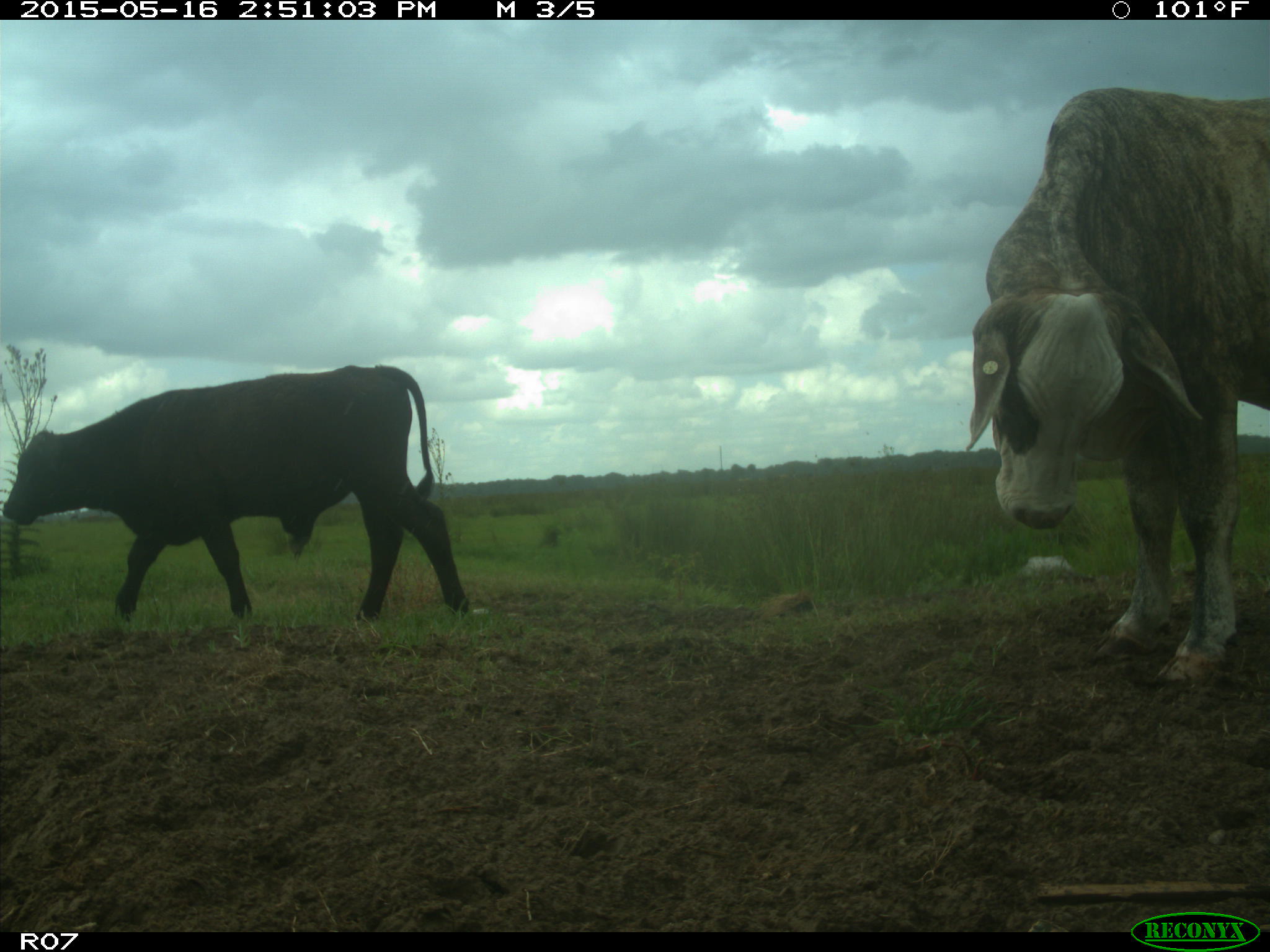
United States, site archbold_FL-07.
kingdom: Animalia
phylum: Chordata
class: Mammalia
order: Artiodactyla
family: Bovidae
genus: Bos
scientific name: Bos taurus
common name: domestic cow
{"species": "Bos taurus (domestic cow)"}